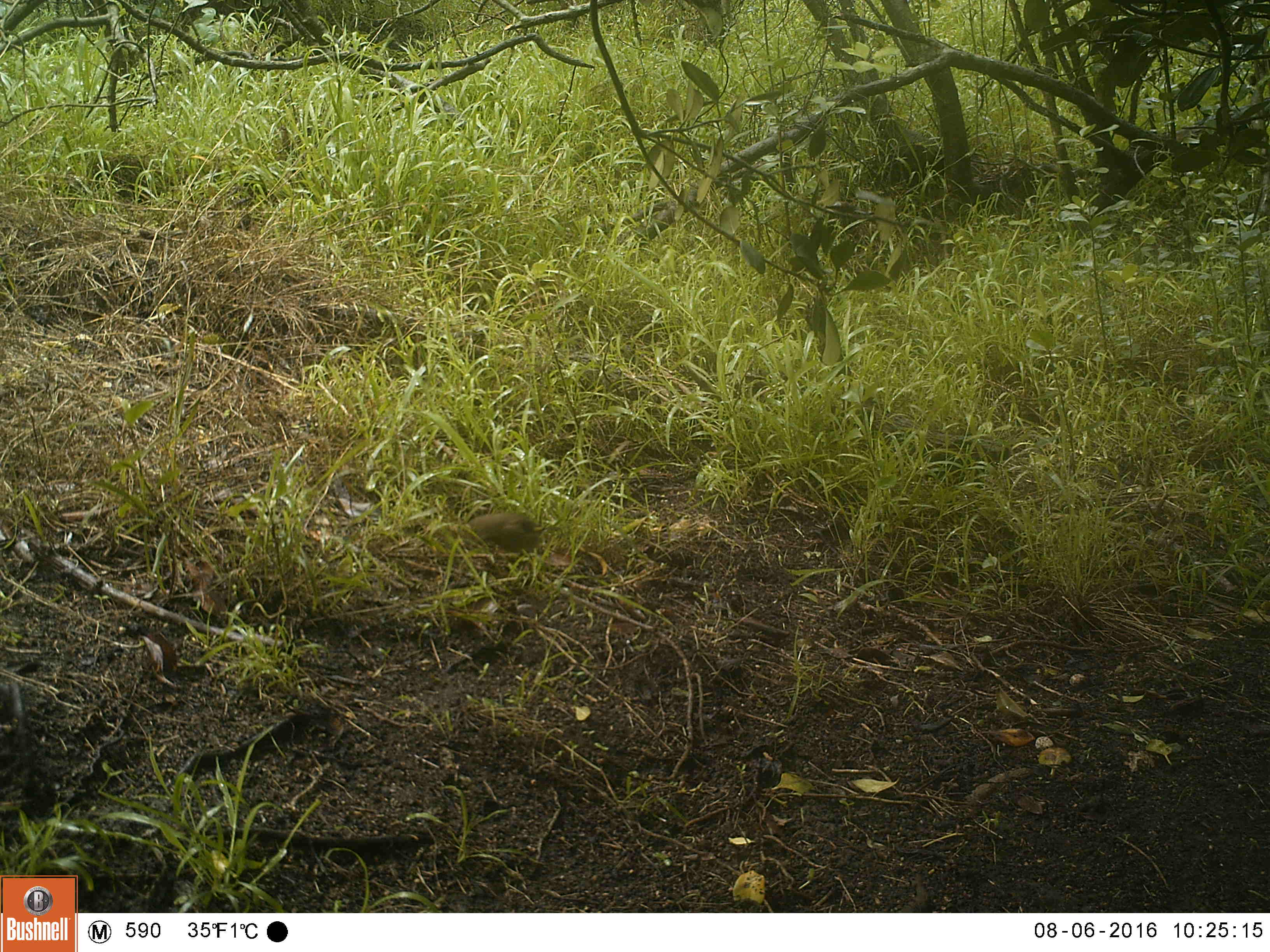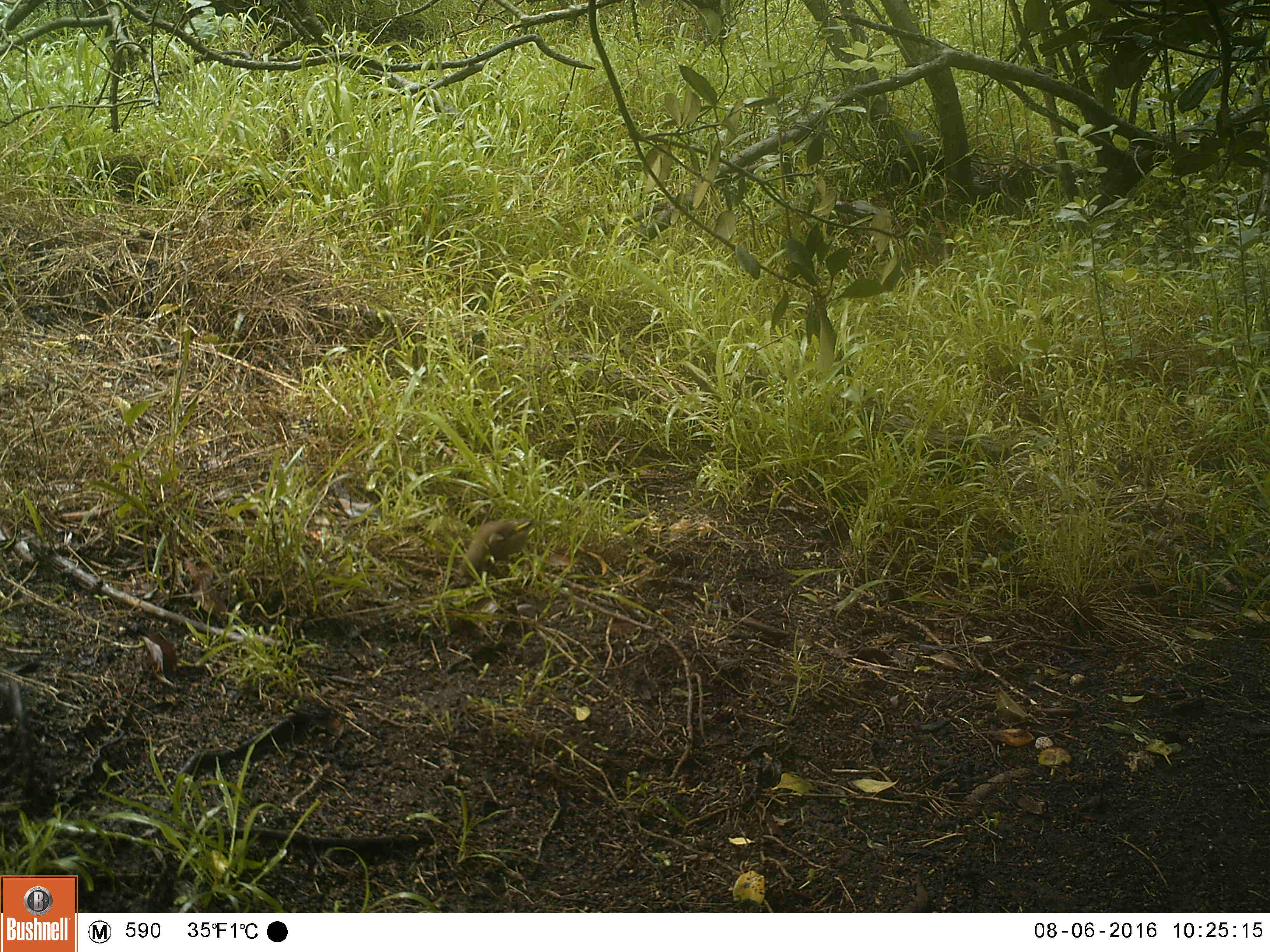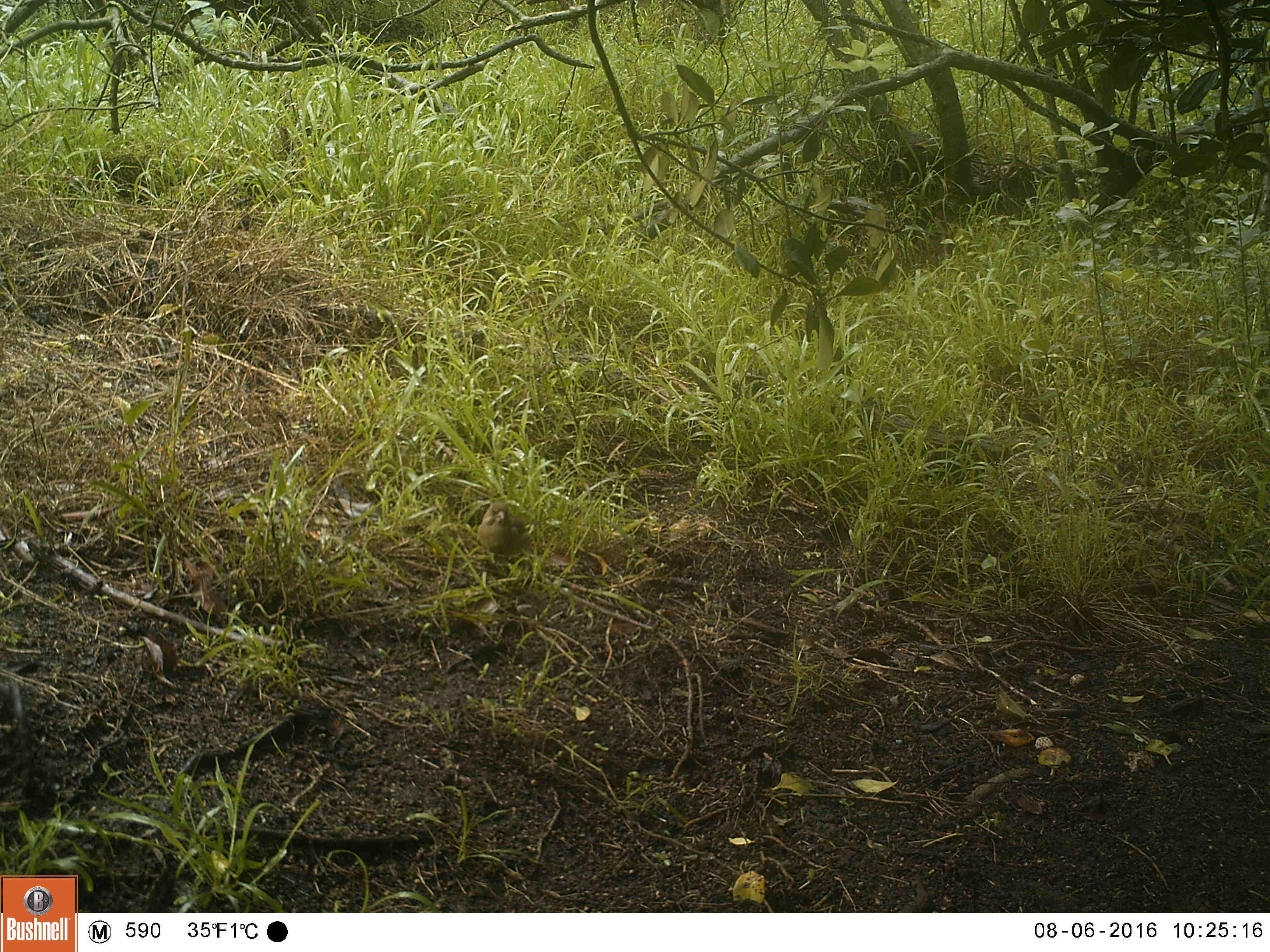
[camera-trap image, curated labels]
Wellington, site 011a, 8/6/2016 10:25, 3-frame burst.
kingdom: Animalia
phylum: Chordata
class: Aves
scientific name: Aves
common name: bird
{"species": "bird (Aves)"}